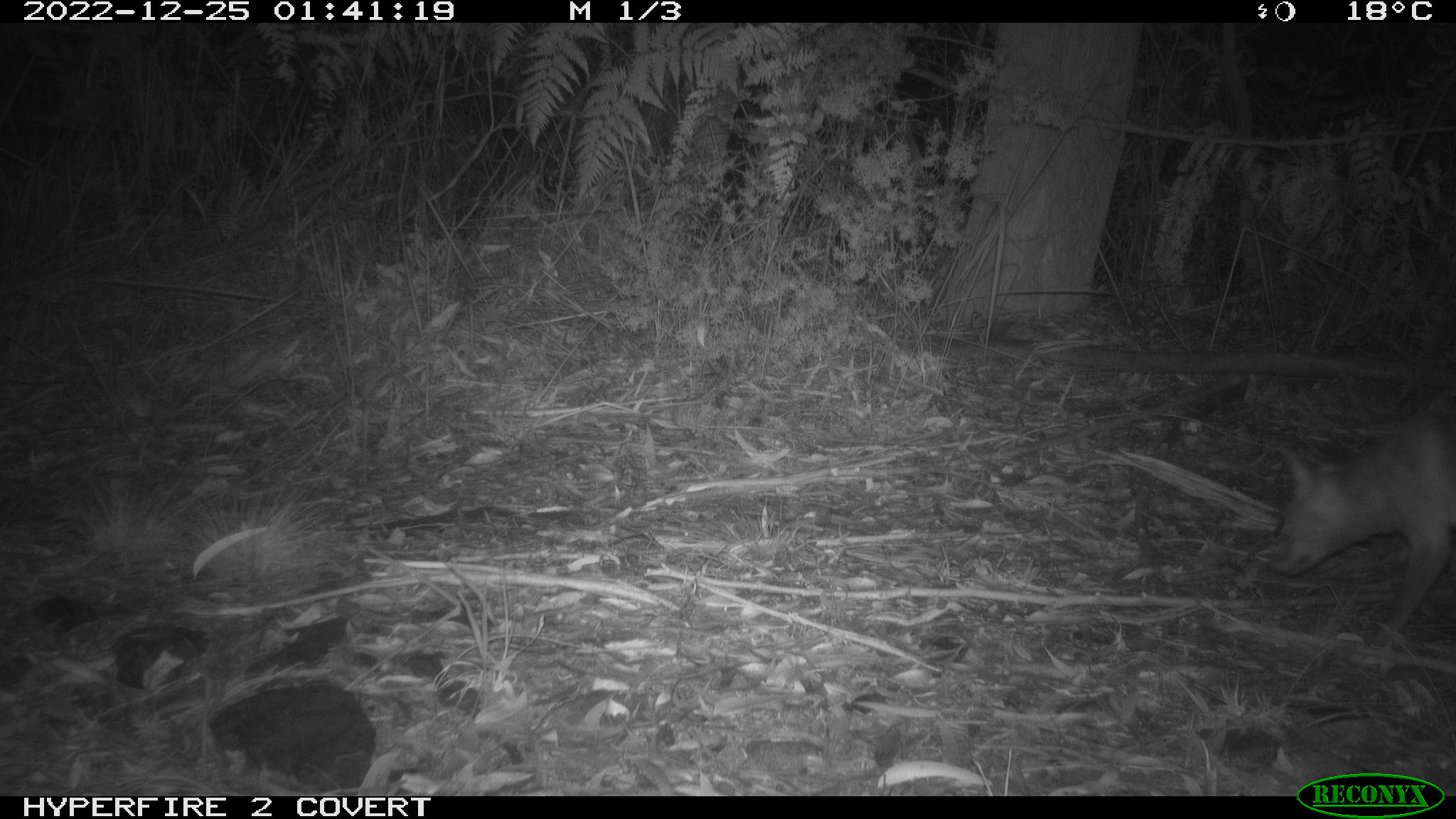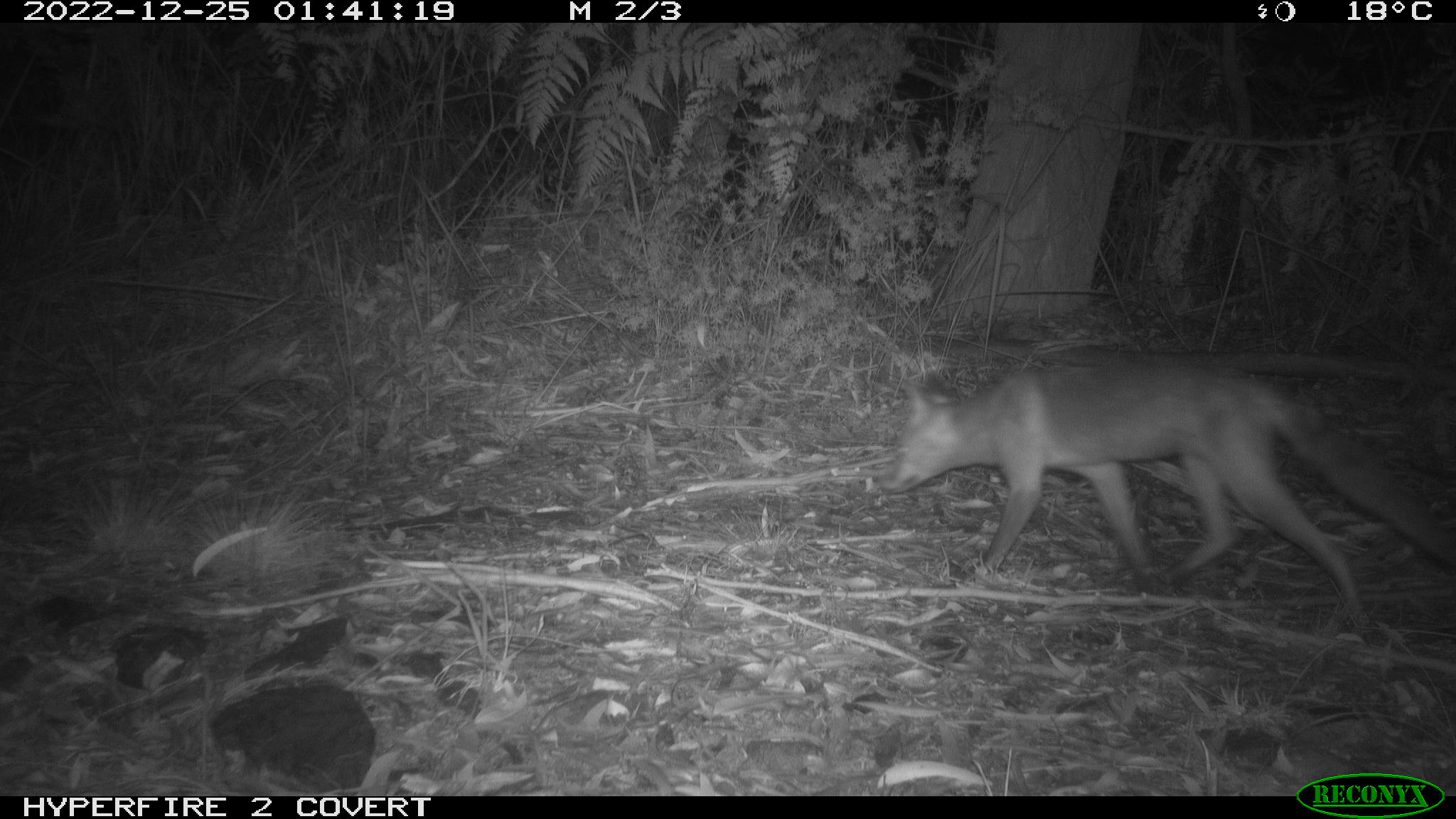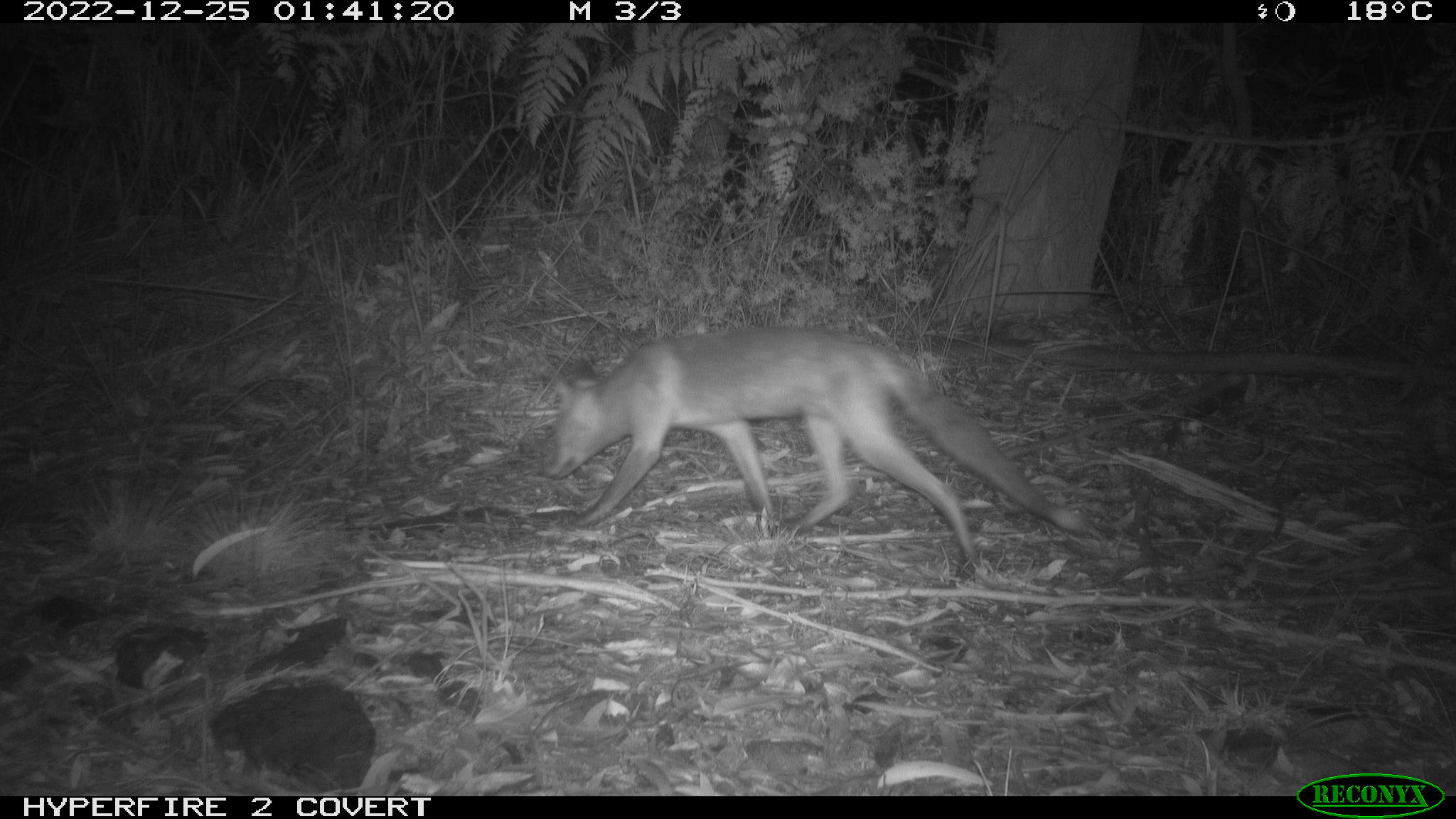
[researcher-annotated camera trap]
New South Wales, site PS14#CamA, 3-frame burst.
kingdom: Animalia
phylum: Chordata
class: Mammalia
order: Carnivora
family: Canidae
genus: Vulpes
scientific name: Vulpes vulpes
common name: red fox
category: fox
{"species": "fox (red fox) (Vulpes vulpes)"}